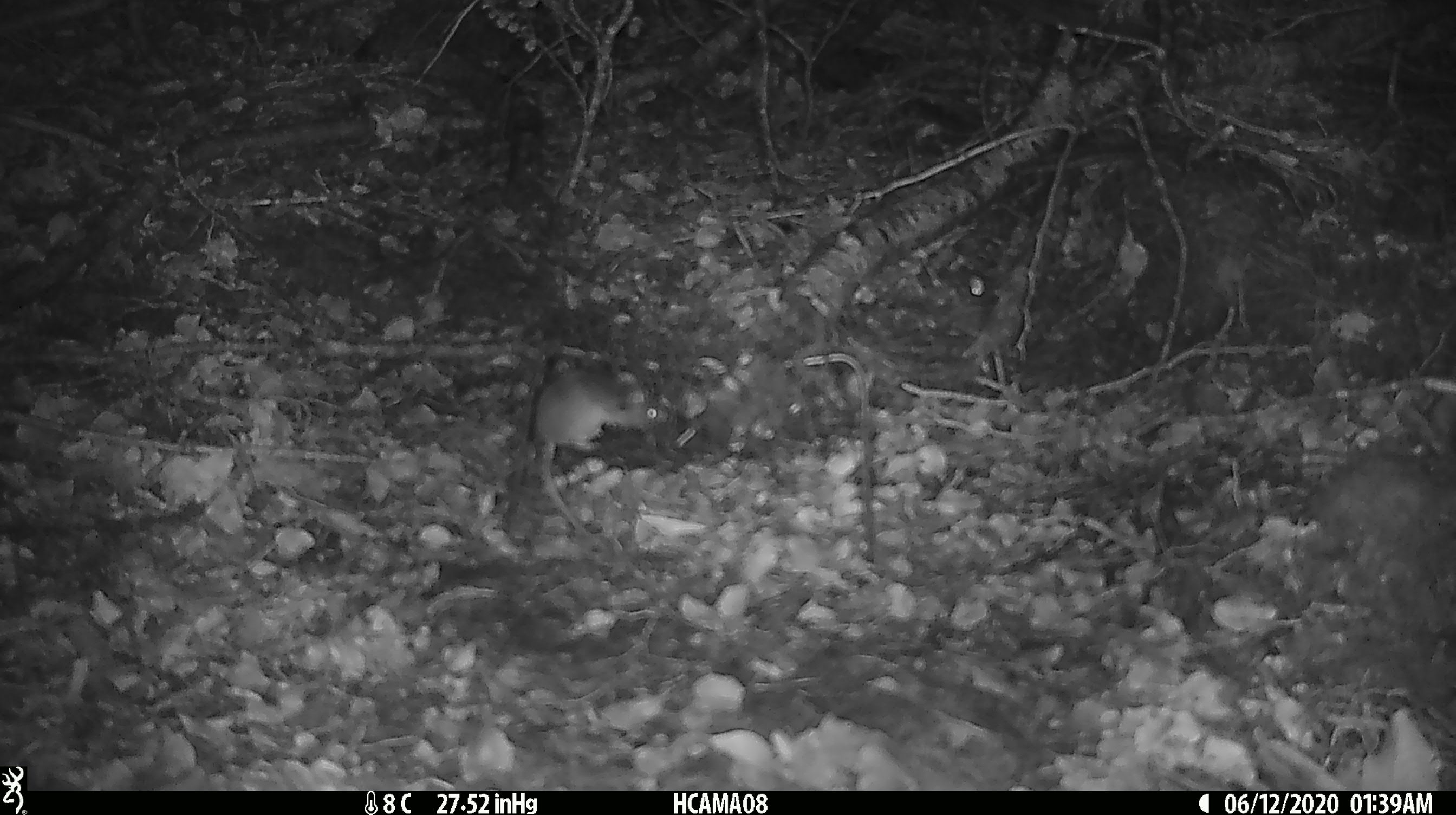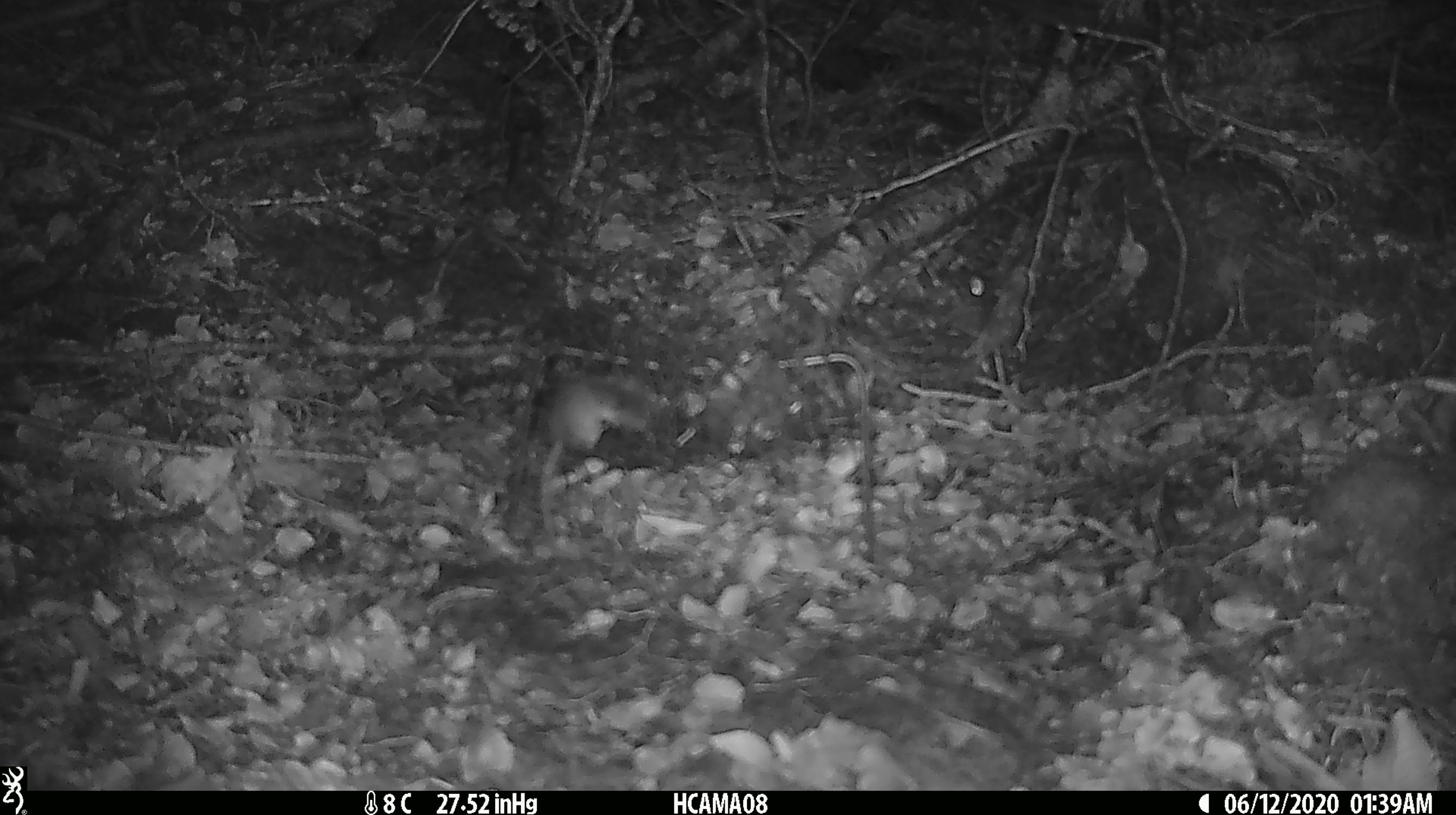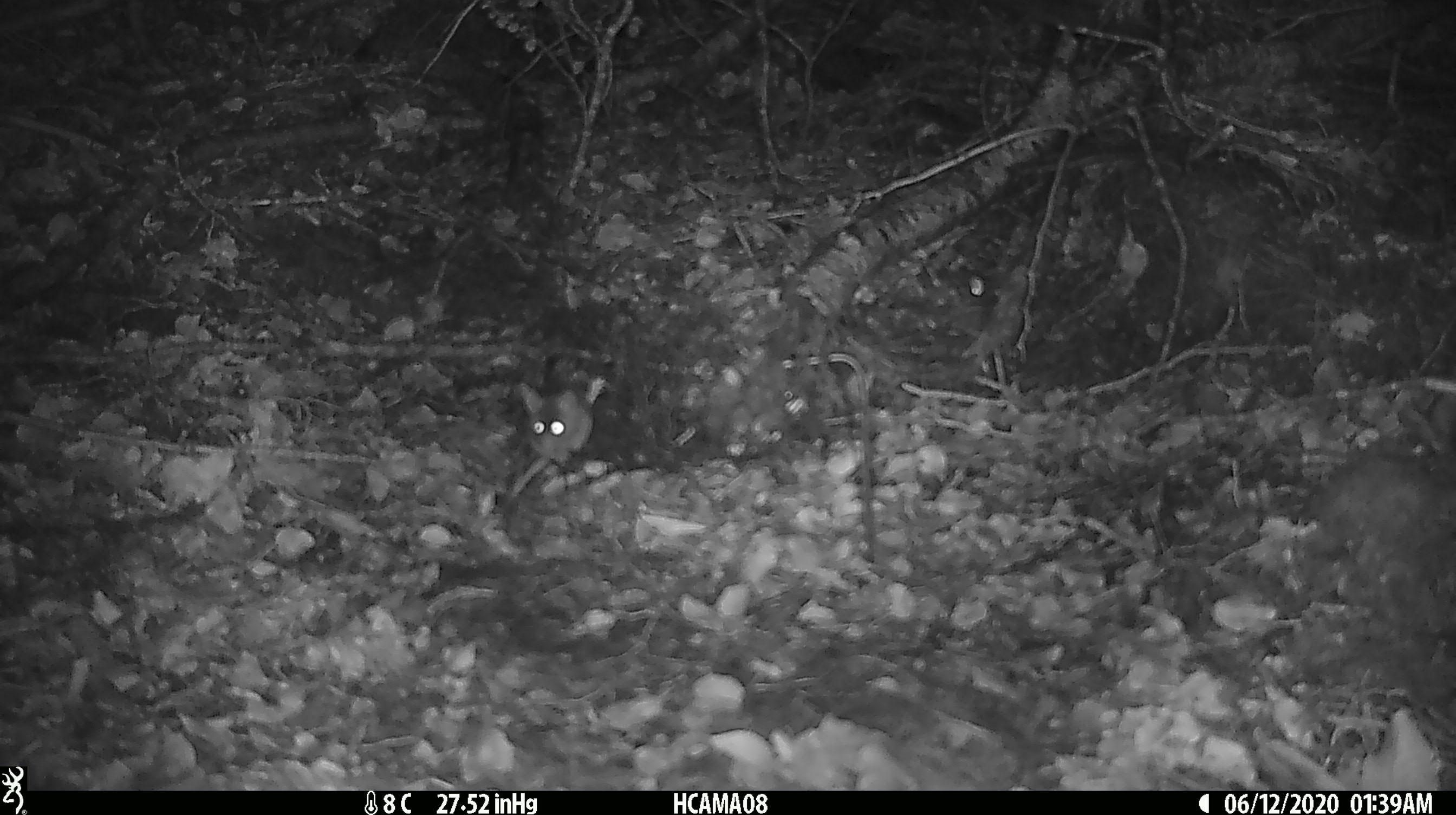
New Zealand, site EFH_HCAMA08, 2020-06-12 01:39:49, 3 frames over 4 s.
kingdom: Animalia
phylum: Chordata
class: Mammalia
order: Rodentia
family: Muridae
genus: Mus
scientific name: Mus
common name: mouse